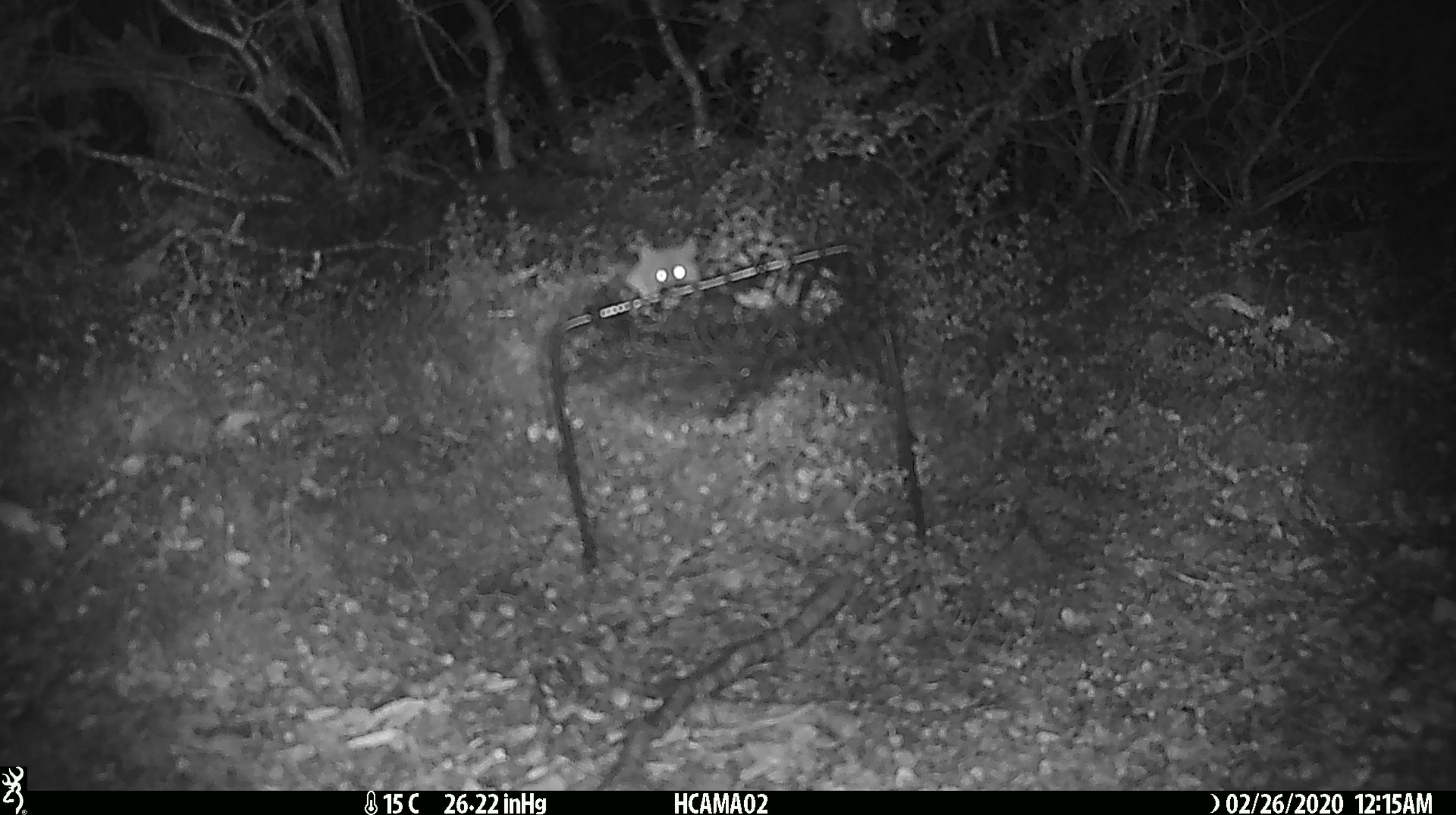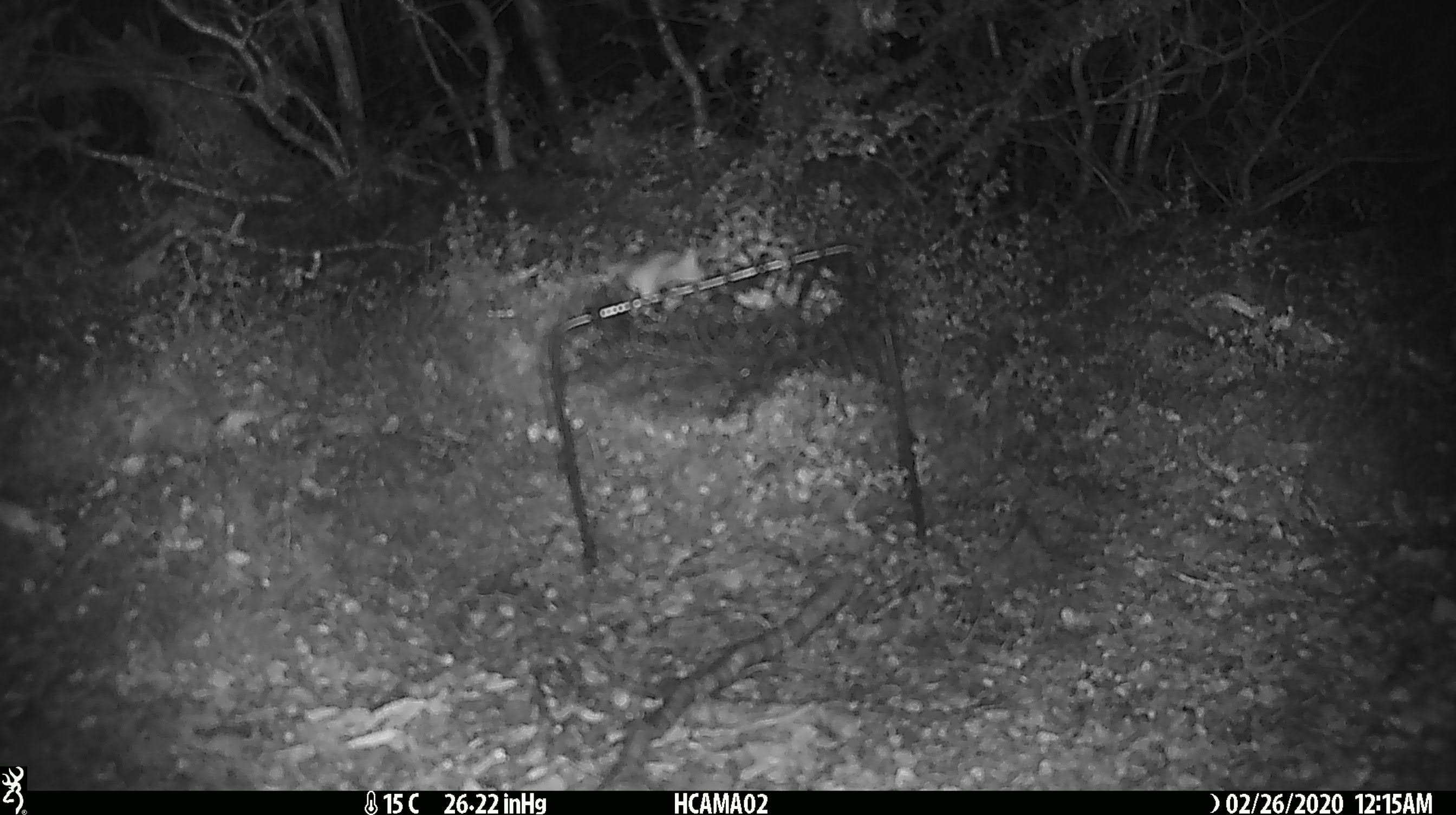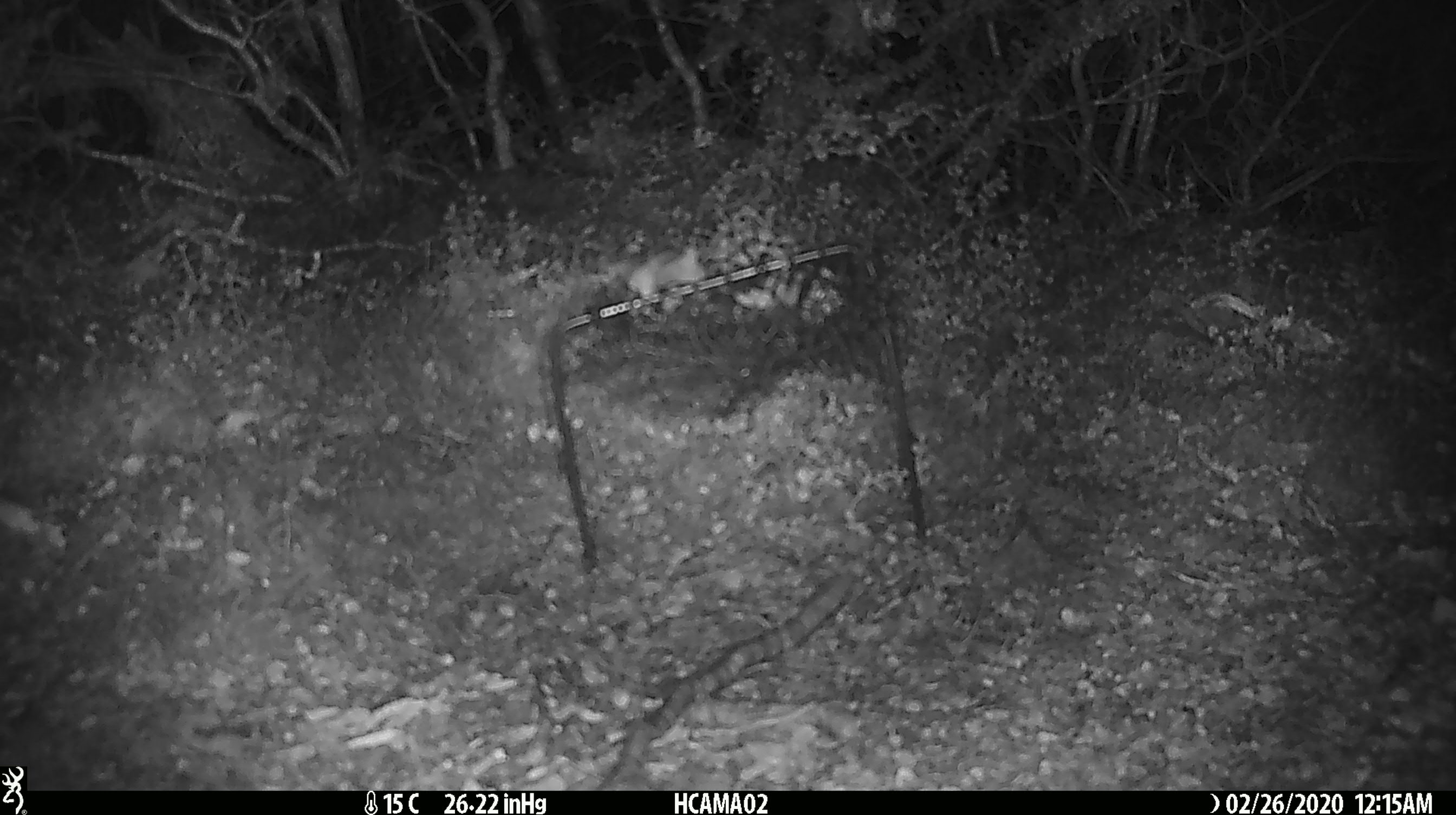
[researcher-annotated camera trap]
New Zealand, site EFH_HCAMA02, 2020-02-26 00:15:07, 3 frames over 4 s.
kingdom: Animalia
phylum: Chordata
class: Mammalia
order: Rodentia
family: Muridae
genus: Mus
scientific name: Mus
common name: mouse